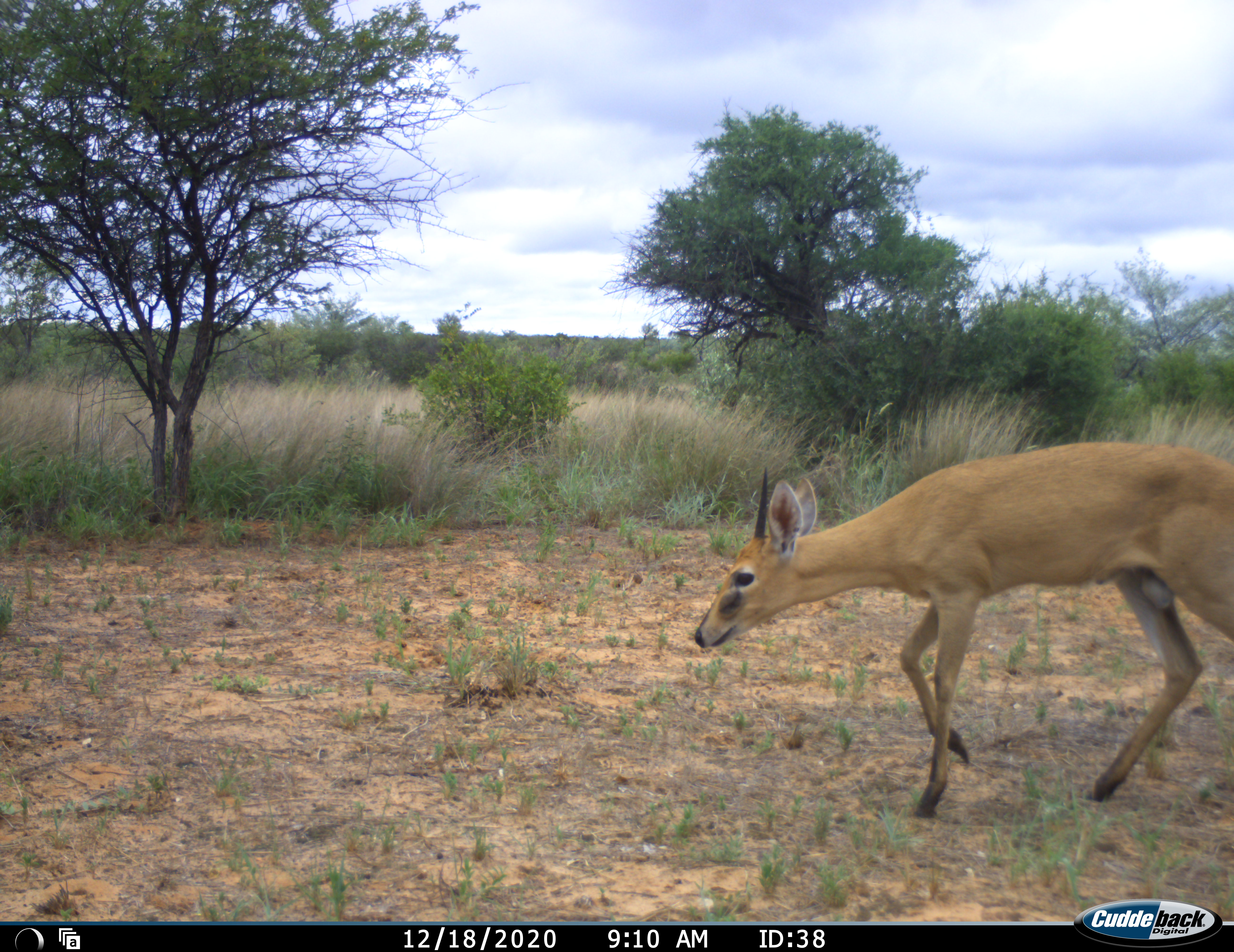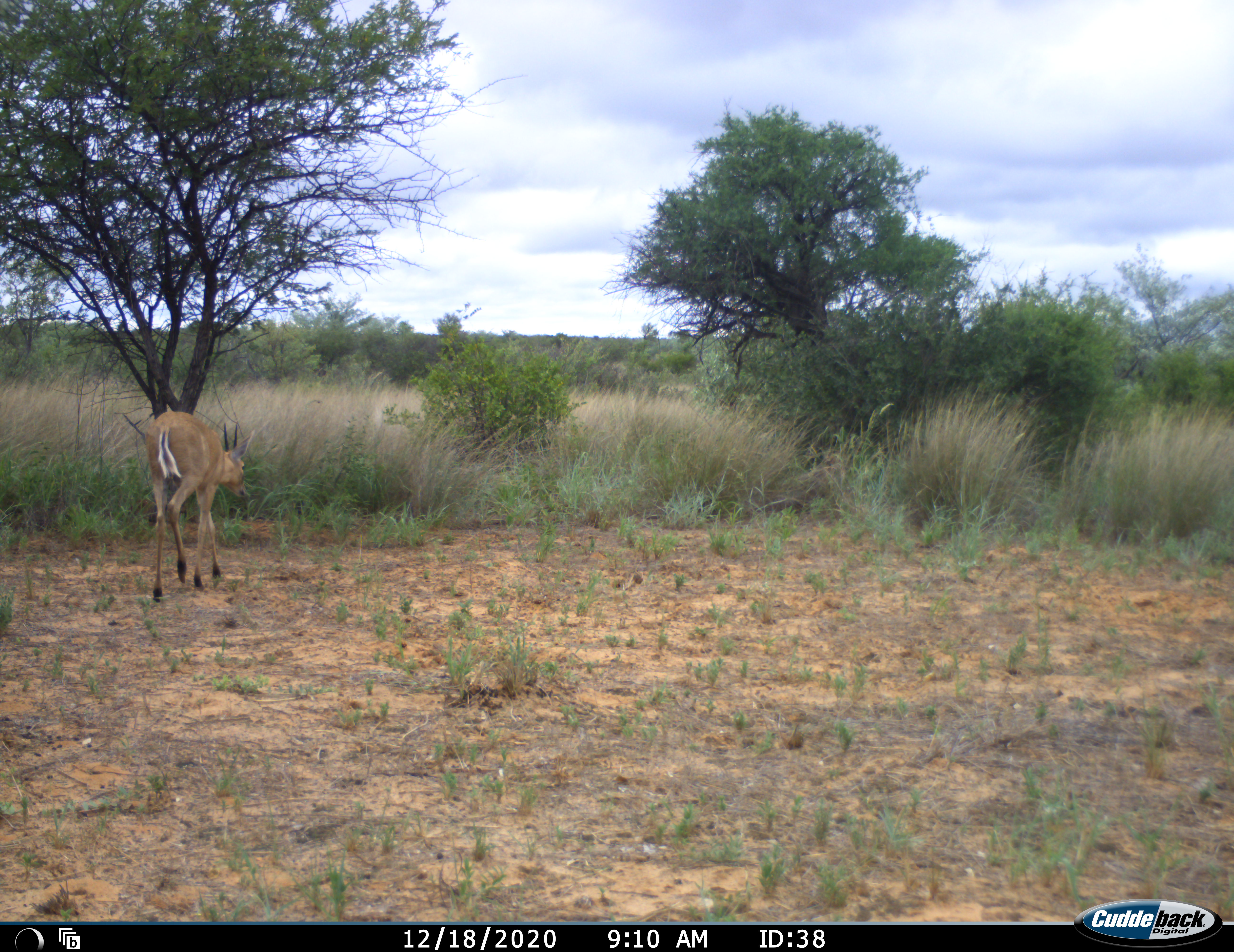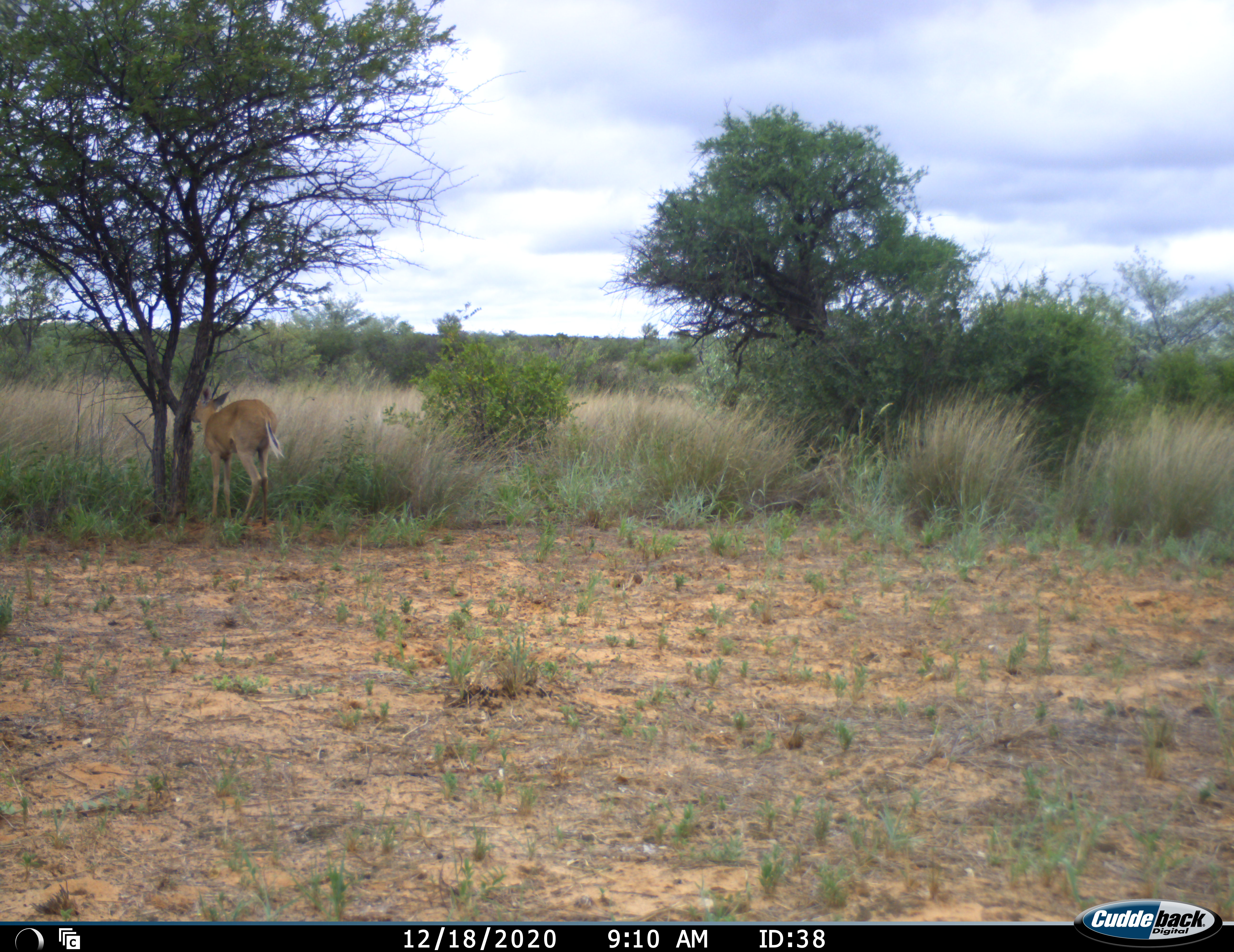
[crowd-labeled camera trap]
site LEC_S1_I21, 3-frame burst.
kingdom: Animalia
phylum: Chordata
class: Mammalia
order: Artiodactyla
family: Bovidae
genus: Sylvicapra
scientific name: Sylvicapra grimmia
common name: common duiker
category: duikercommongrey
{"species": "duikercommongrey (common duiker) (Sylvicapra grimmia)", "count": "1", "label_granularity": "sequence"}